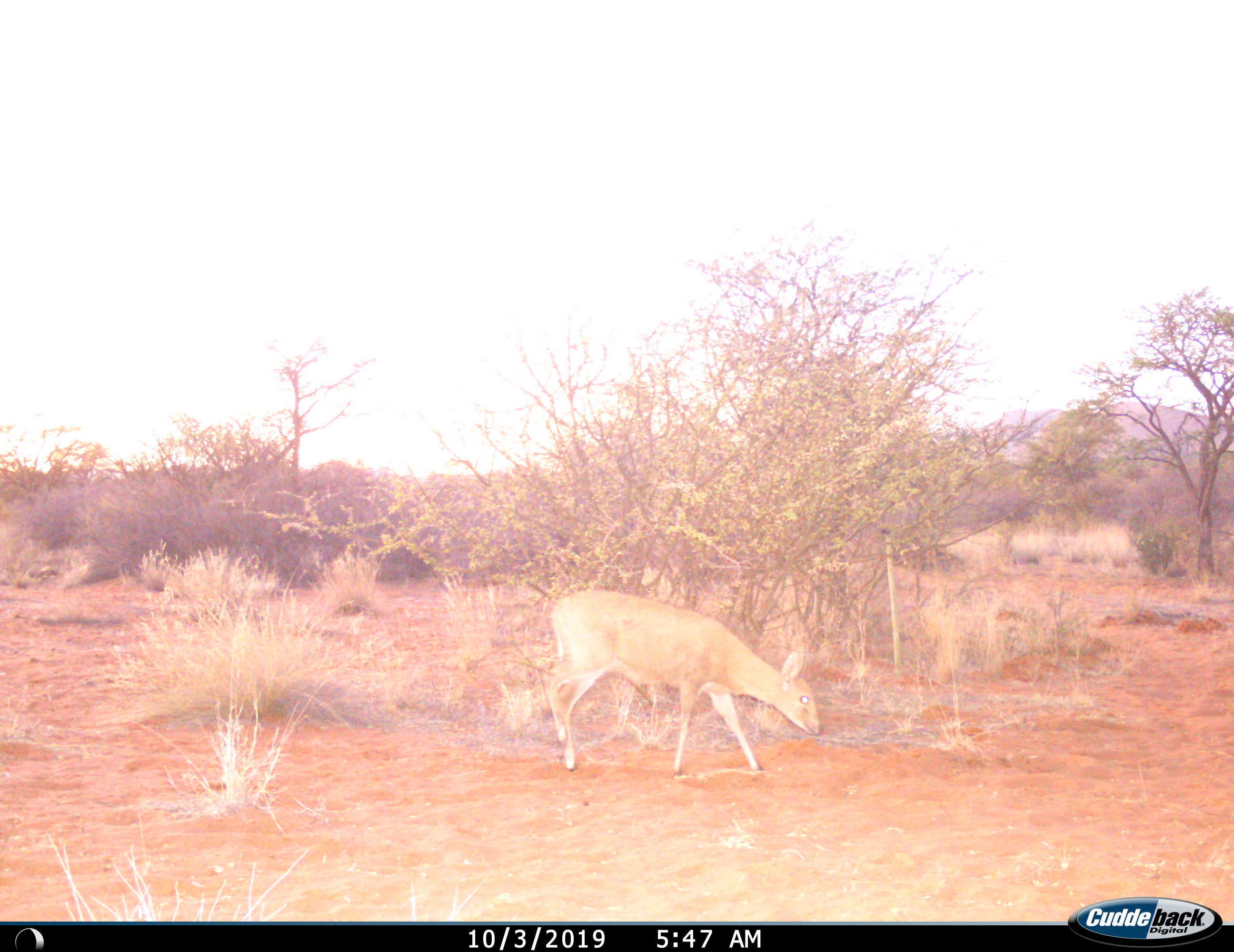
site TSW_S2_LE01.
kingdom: Animalia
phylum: Chordata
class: Mammalia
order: Artiodactyla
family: Bovidae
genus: Sylvicapra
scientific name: Sylvicapra grimmia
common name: common duiker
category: duikercommongrey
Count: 1.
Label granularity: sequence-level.